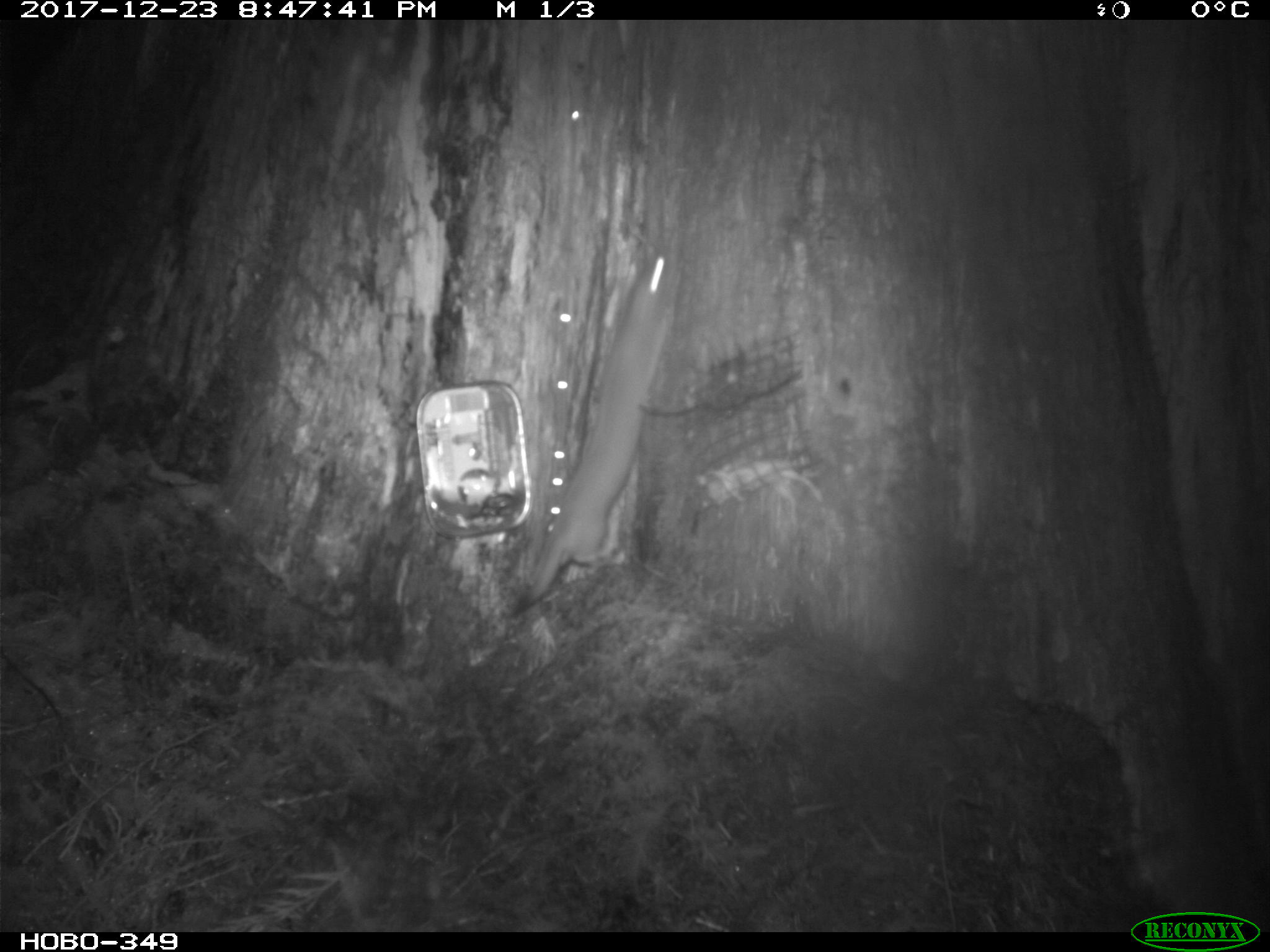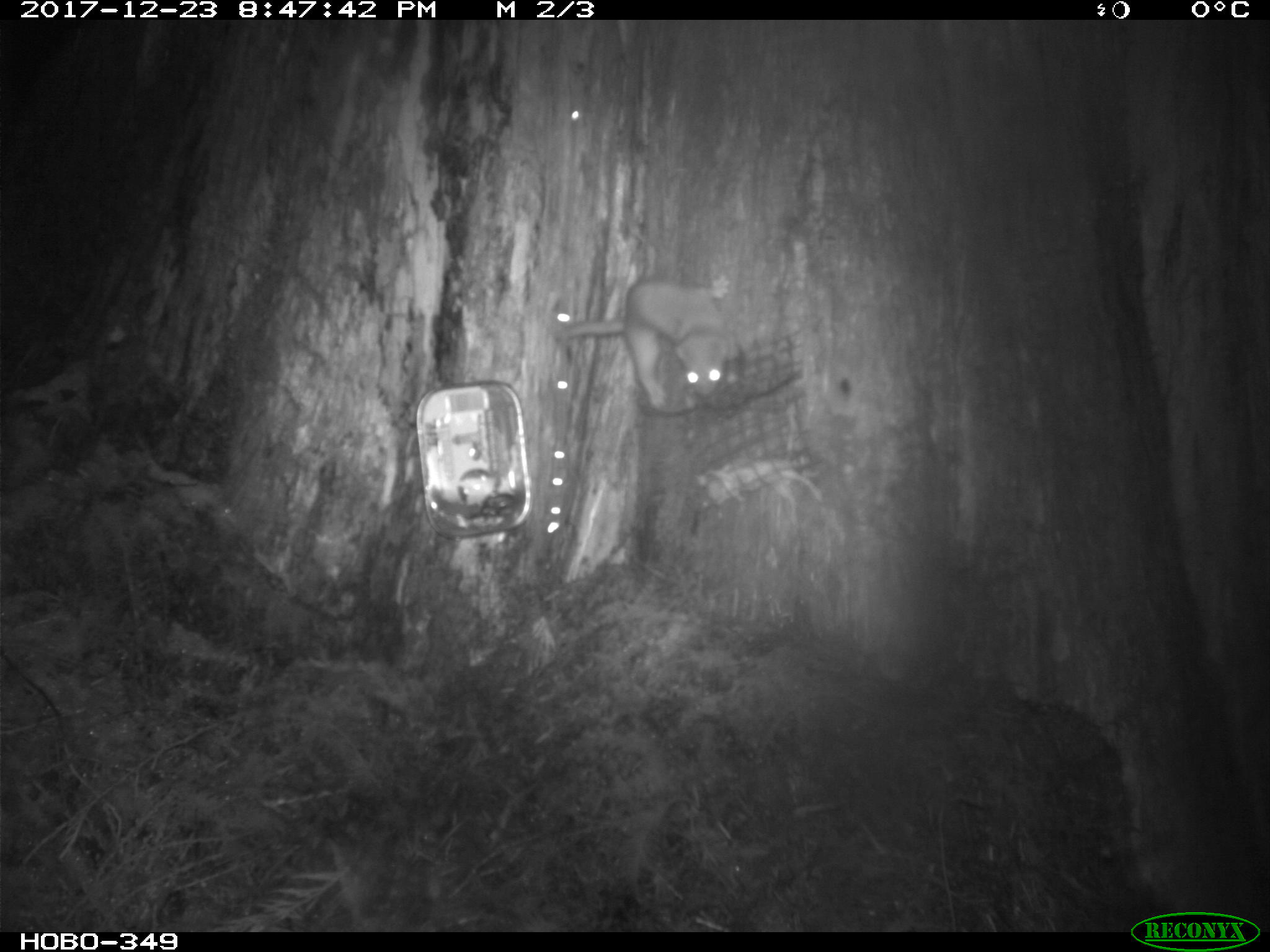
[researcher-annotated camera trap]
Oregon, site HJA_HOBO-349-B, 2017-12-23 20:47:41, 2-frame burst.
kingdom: Animalia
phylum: Chordata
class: Mammalia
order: Carnivora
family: Mustelidae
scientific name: Mustelidae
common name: weasel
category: weasel family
Weasel family (weasel) (Mustelidae).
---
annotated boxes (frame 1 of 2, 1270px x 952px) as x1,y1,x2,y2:
weasel family: 485,204,714,626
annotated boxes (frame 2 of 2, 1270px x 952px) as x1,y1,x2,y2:
weasel family: 551,259,766,437